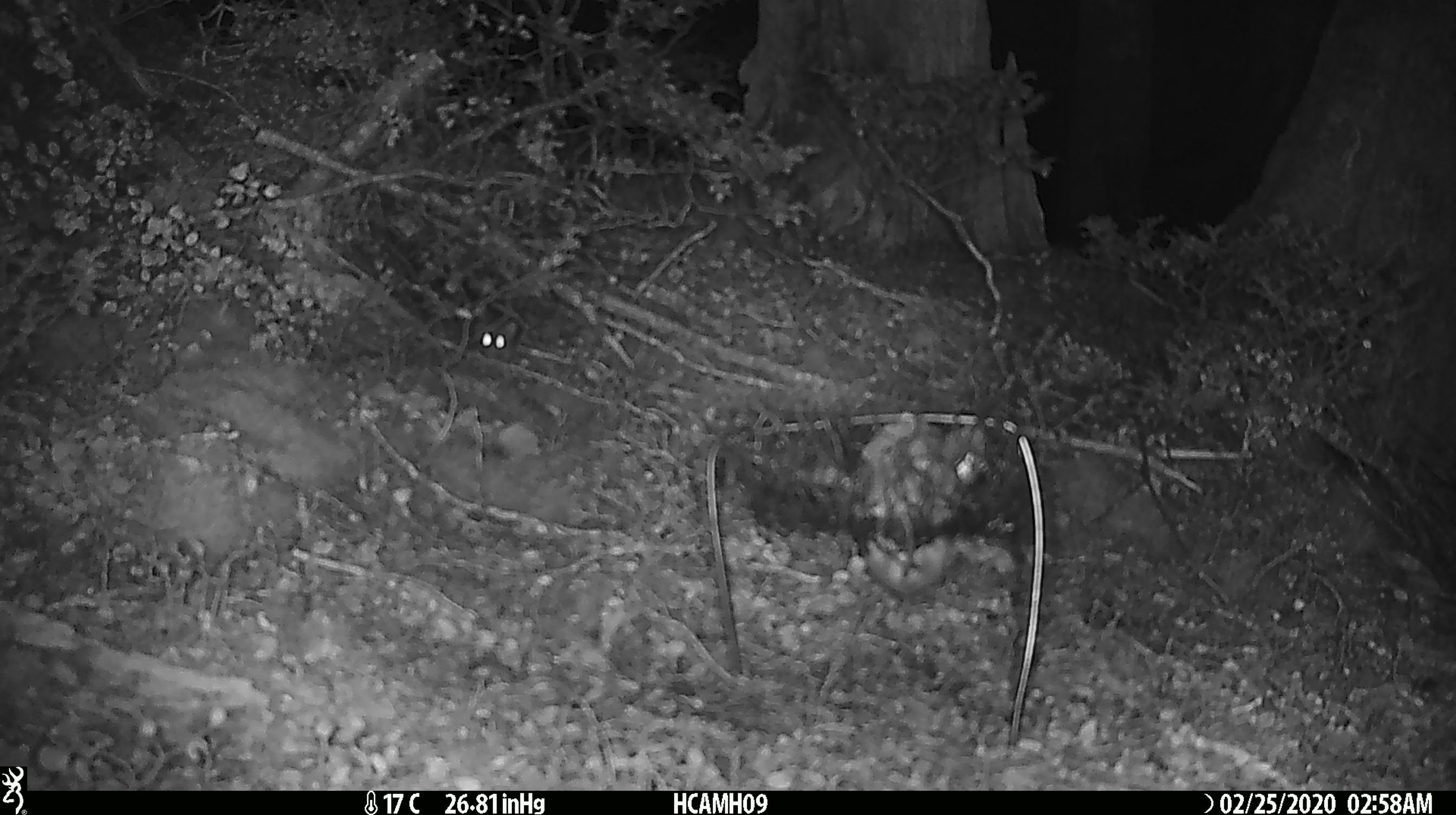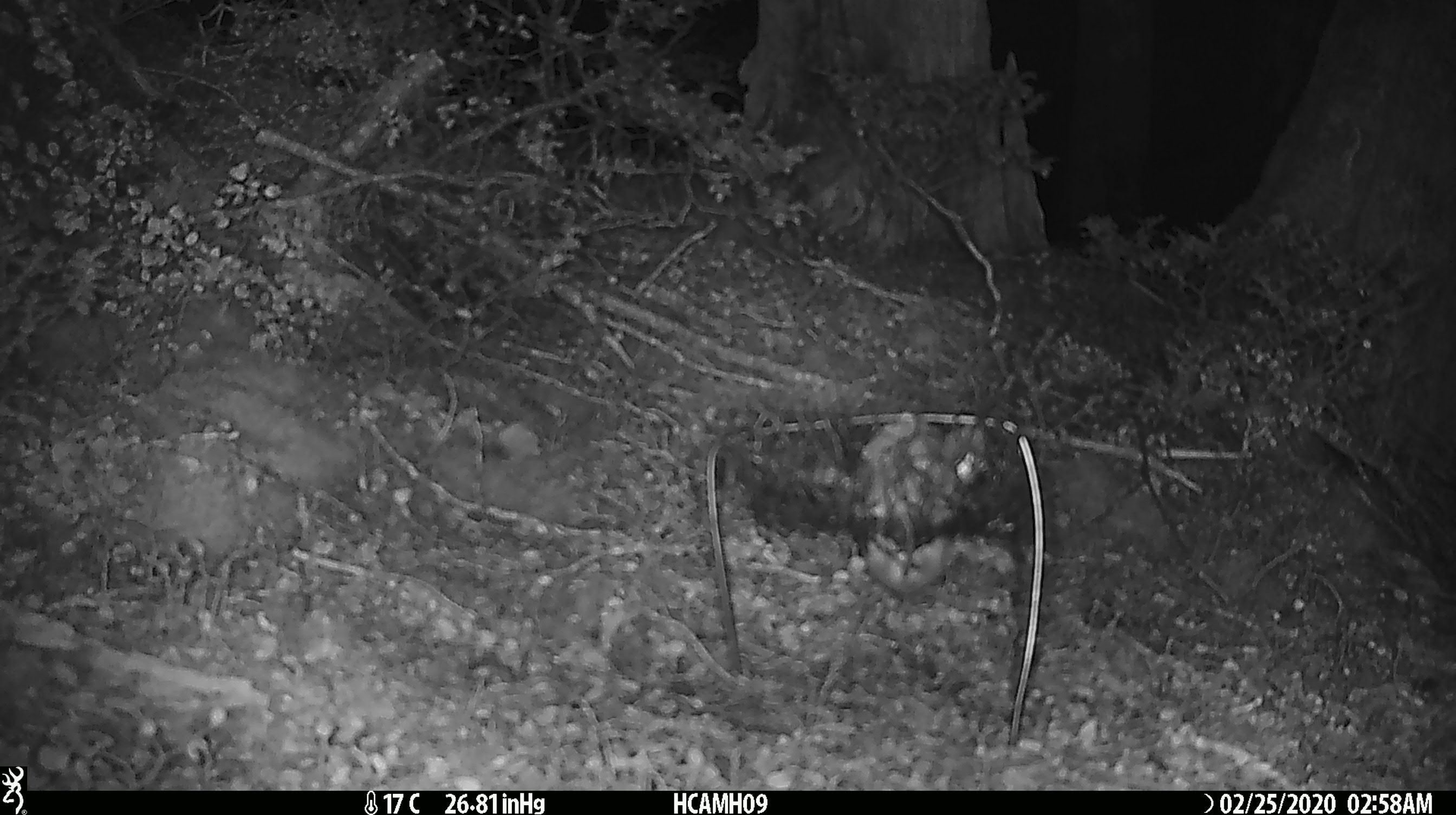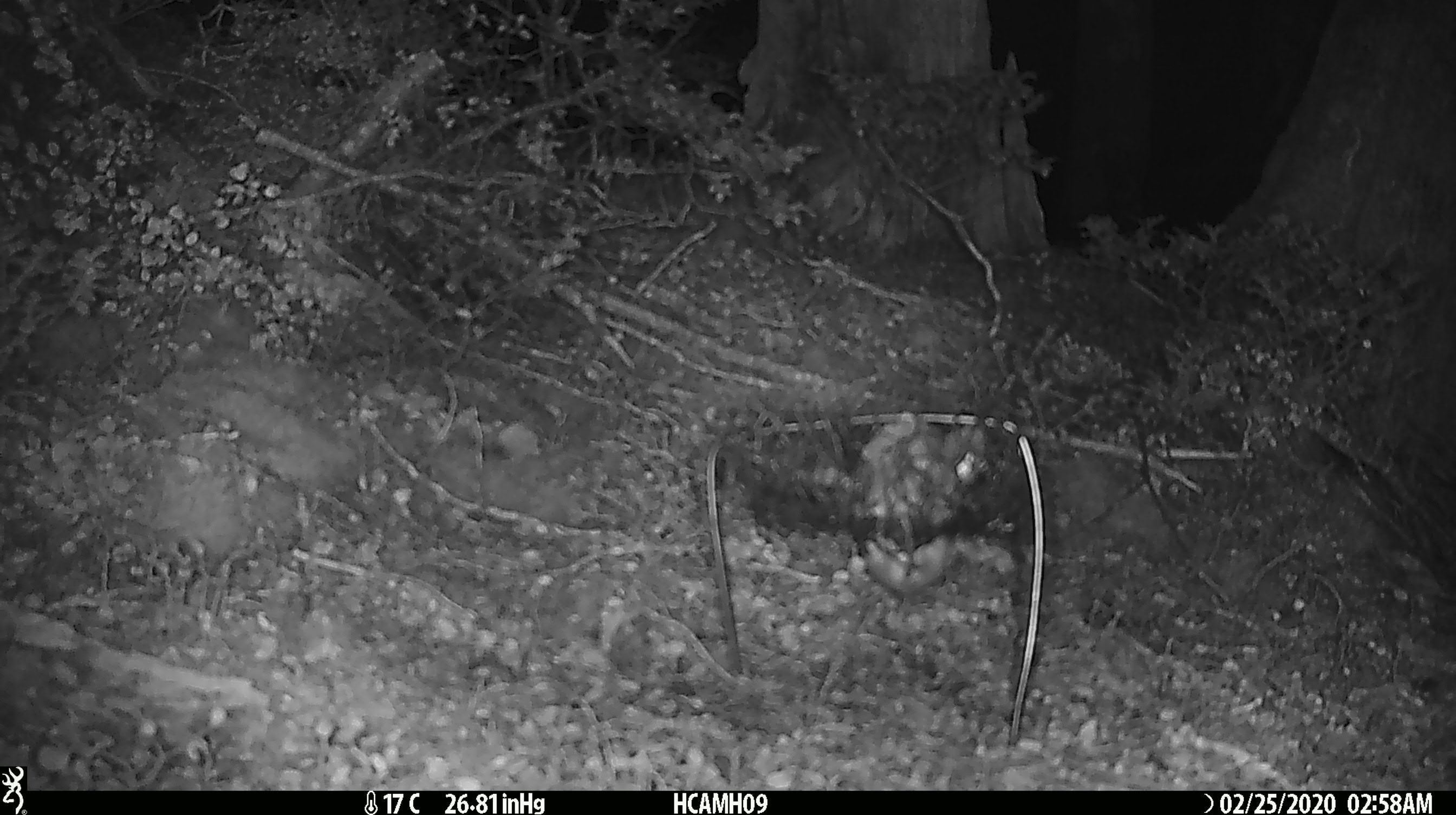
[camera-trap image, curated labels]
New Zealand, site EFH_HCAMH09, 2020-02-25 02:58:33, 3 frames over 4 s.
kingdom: Animalia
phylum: Chordata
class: Mammalia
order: Rodentia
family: Muridae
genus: Mus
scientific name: Mus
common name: mouse